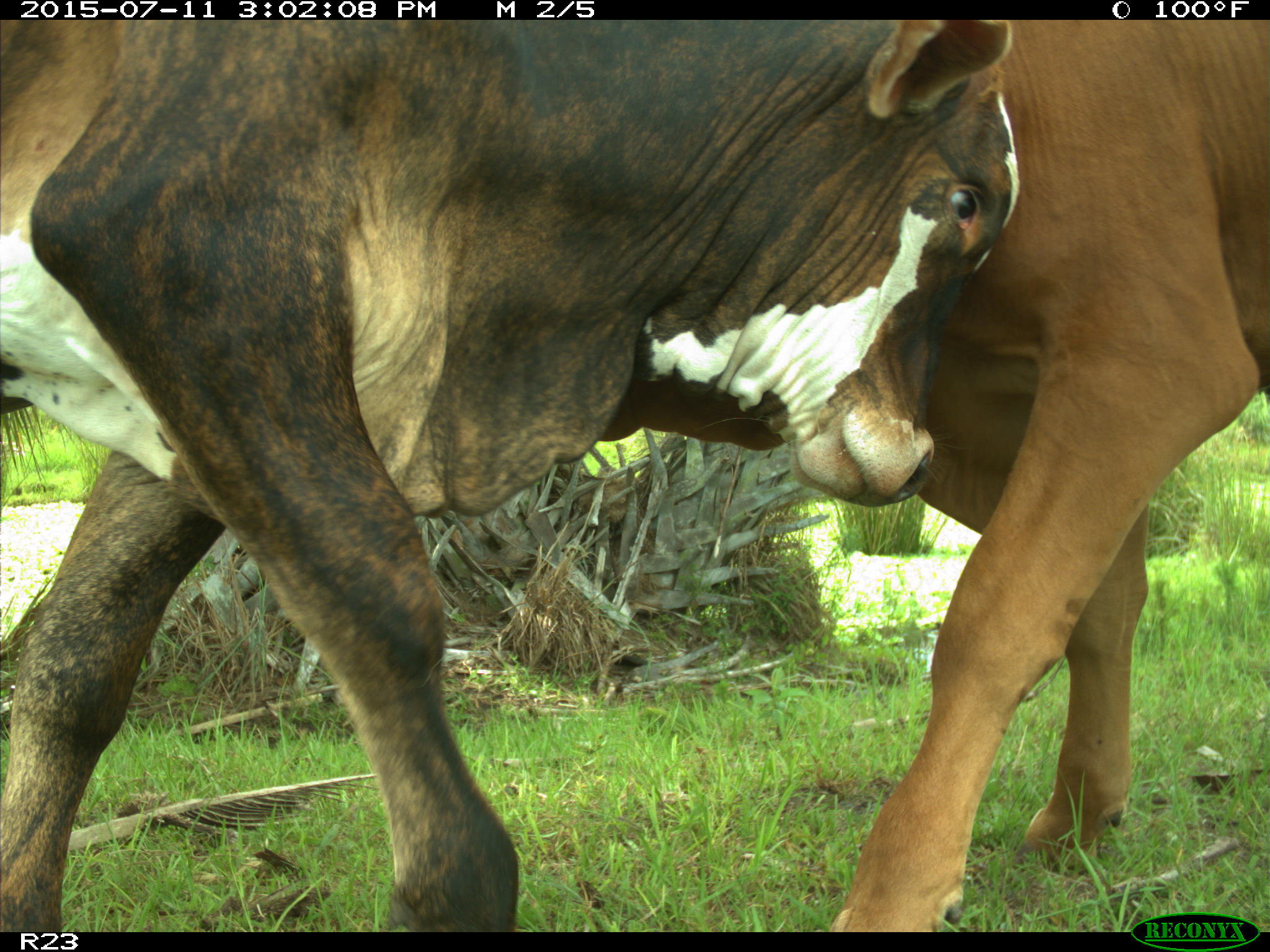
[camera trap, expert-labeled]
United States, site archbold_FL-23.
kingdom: Animalia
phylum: Chordata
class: Mammalia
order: Artiodactyla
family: Bovidae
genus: Bos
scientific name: Bos taurus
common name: domestic cow